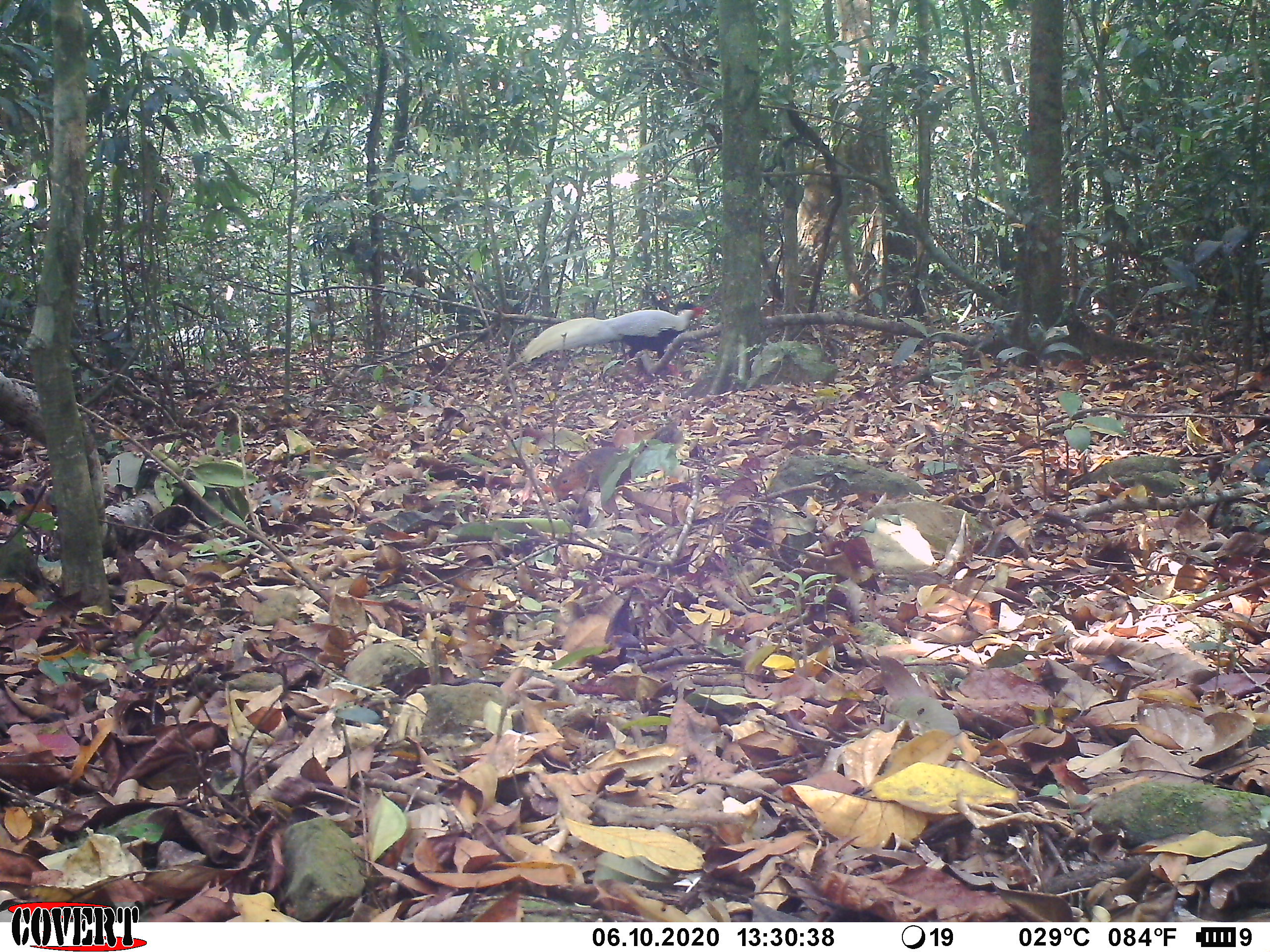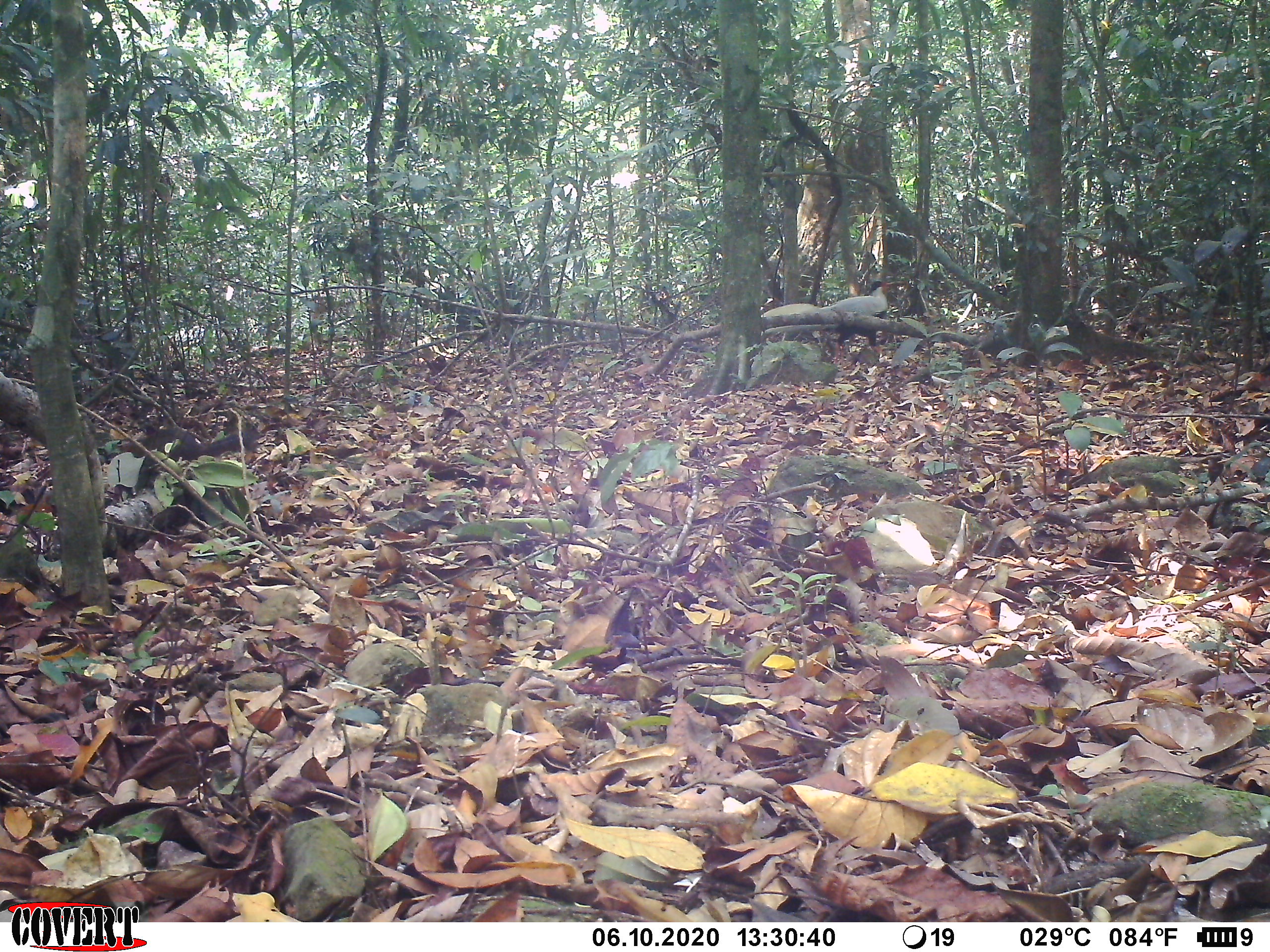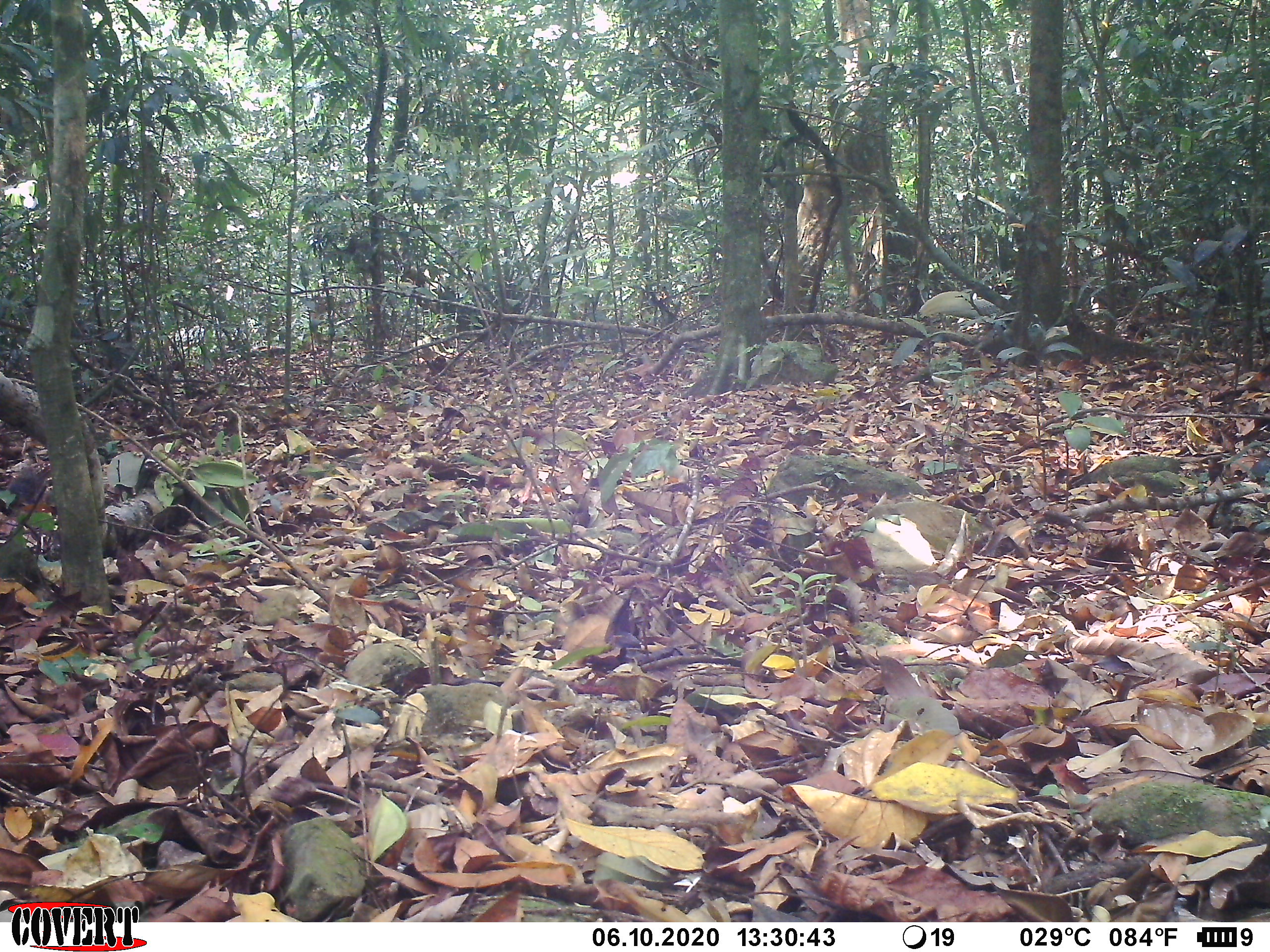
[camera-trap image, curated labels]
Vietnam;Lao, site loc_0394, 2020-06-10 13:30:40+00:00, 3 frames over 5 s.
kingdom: Animalia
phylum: Chordata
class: Aves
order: Galliformes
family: Phasianidae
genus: Lophura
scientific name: Lophura nycthemera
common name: silver pheasant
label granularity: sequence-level